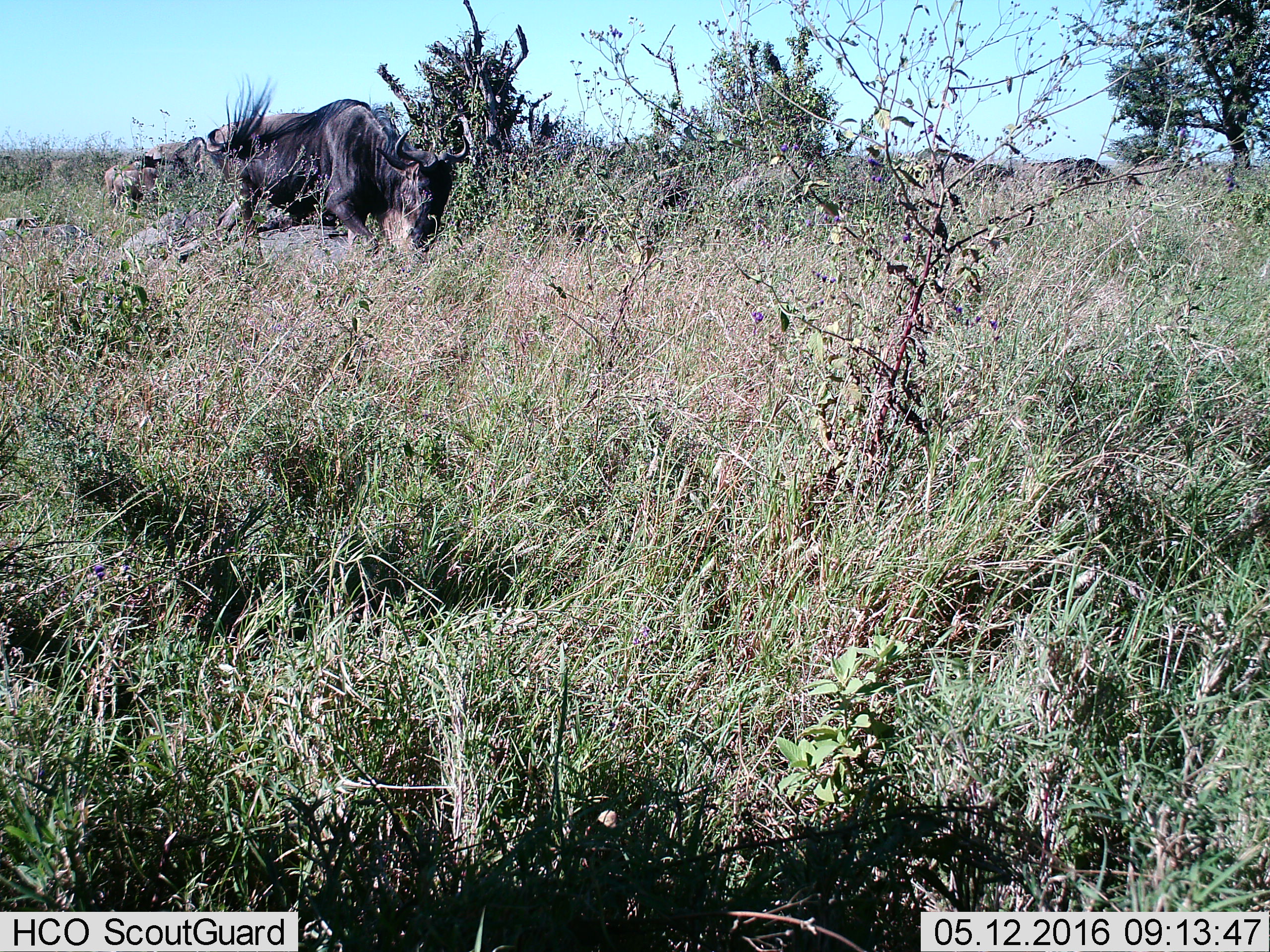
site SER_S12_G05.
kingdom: Animalia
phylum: Chordata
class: Mammalia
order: Artiodactyla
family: Bovidae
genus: Connochaetes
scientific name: Connochaetes taurinus taurinus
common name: blue wildebeest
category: wildebeestblue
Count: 2.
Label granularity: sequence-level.